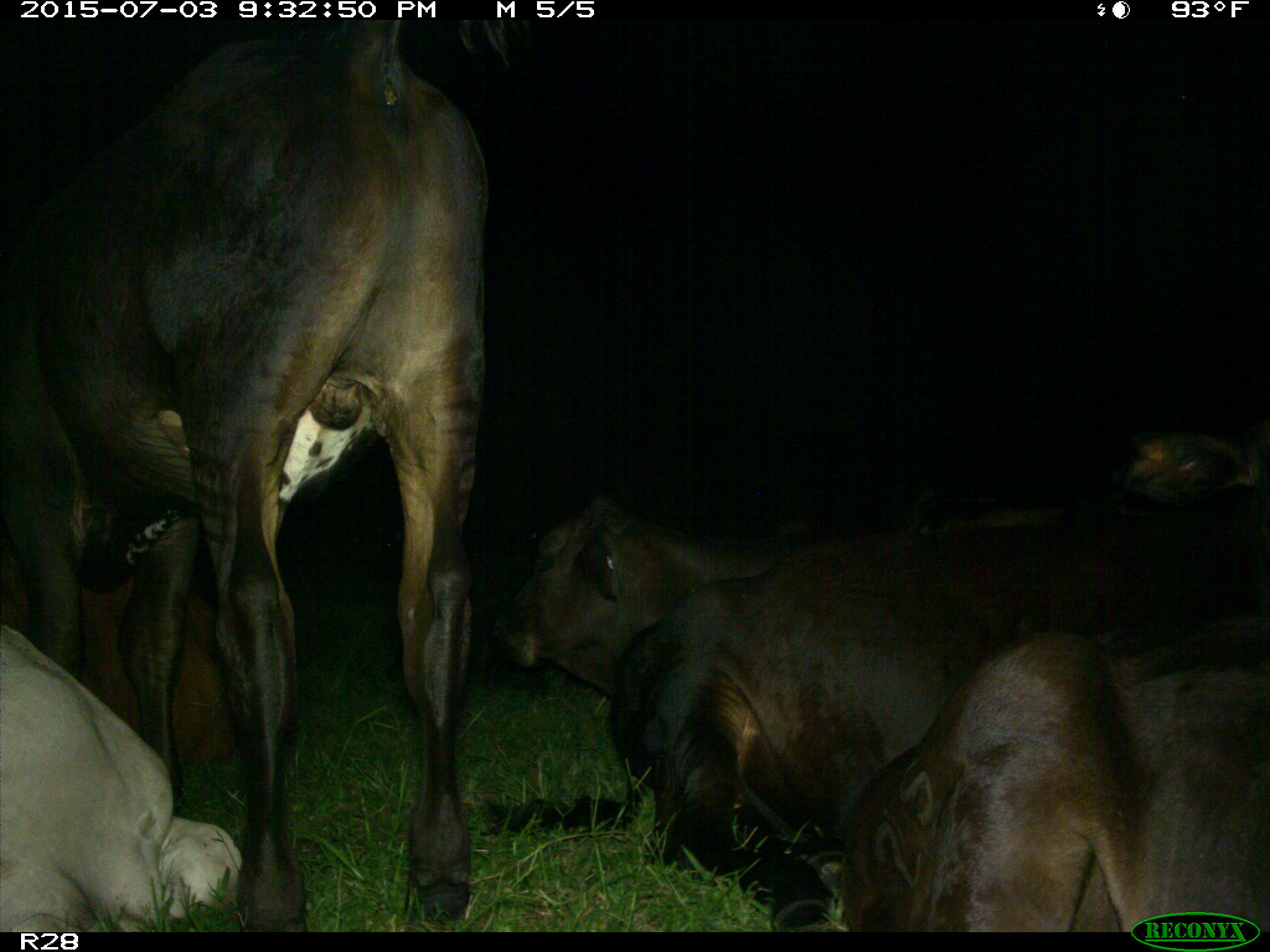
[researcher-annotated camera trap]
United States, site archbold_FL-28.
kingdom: Animalia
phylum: Chordata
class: Mammalia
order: Artiodactyla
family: Bovidae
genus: Bos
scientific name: Bos taurus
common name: domestic cow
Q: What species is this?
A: Bos taurus (domestic cow).